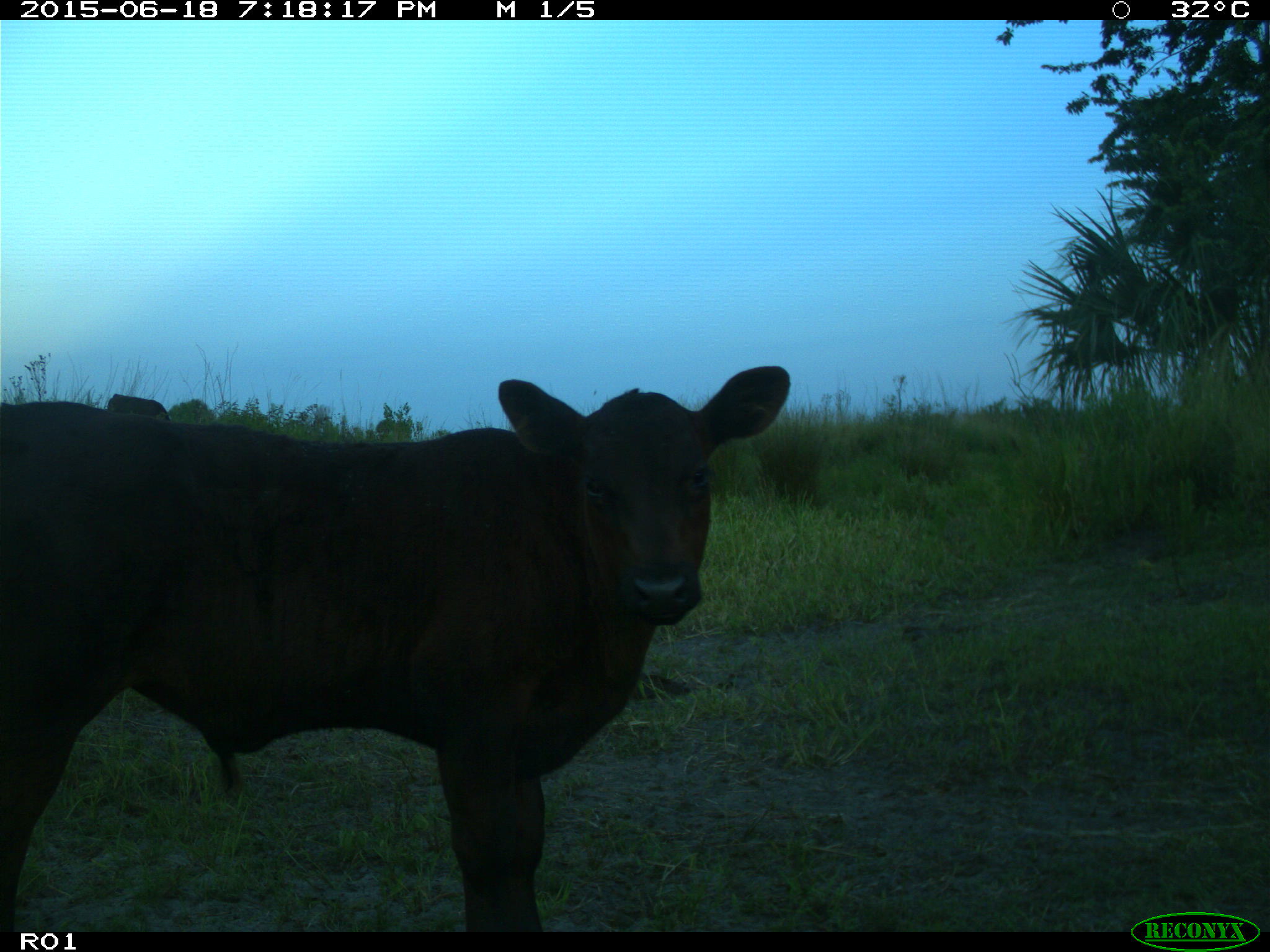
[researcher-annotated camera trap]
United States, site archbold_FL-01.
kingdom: Animalia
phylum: Chordata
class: Mammalia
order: Artiodactyla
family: Bovidae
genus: Bos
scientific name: Bos taurus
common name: domestic cow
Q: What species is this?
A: Bos taurus (domestic cow).